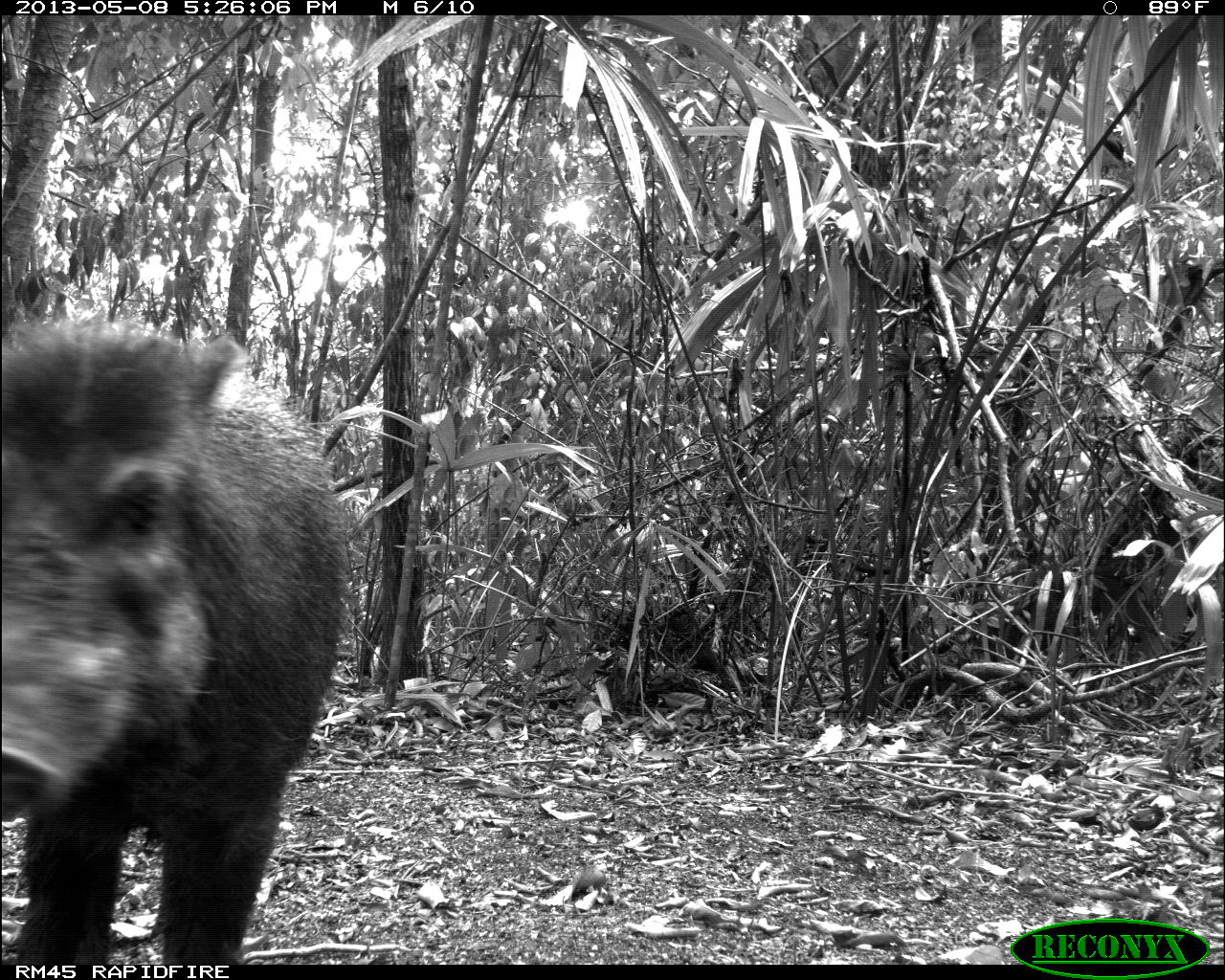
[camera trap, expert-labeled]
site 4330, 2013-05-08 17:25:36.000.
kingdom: Animalia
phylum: Chordata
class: Mammalia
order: Artiodactyla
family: Tayassuidae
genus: Tayassu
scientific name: Tayassu pecari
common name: white-lipped peccary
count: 4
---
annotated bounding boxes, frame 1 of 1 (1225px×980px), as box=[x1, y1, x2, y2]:
tayassu pecari: box=[2, 330, 355, 964]